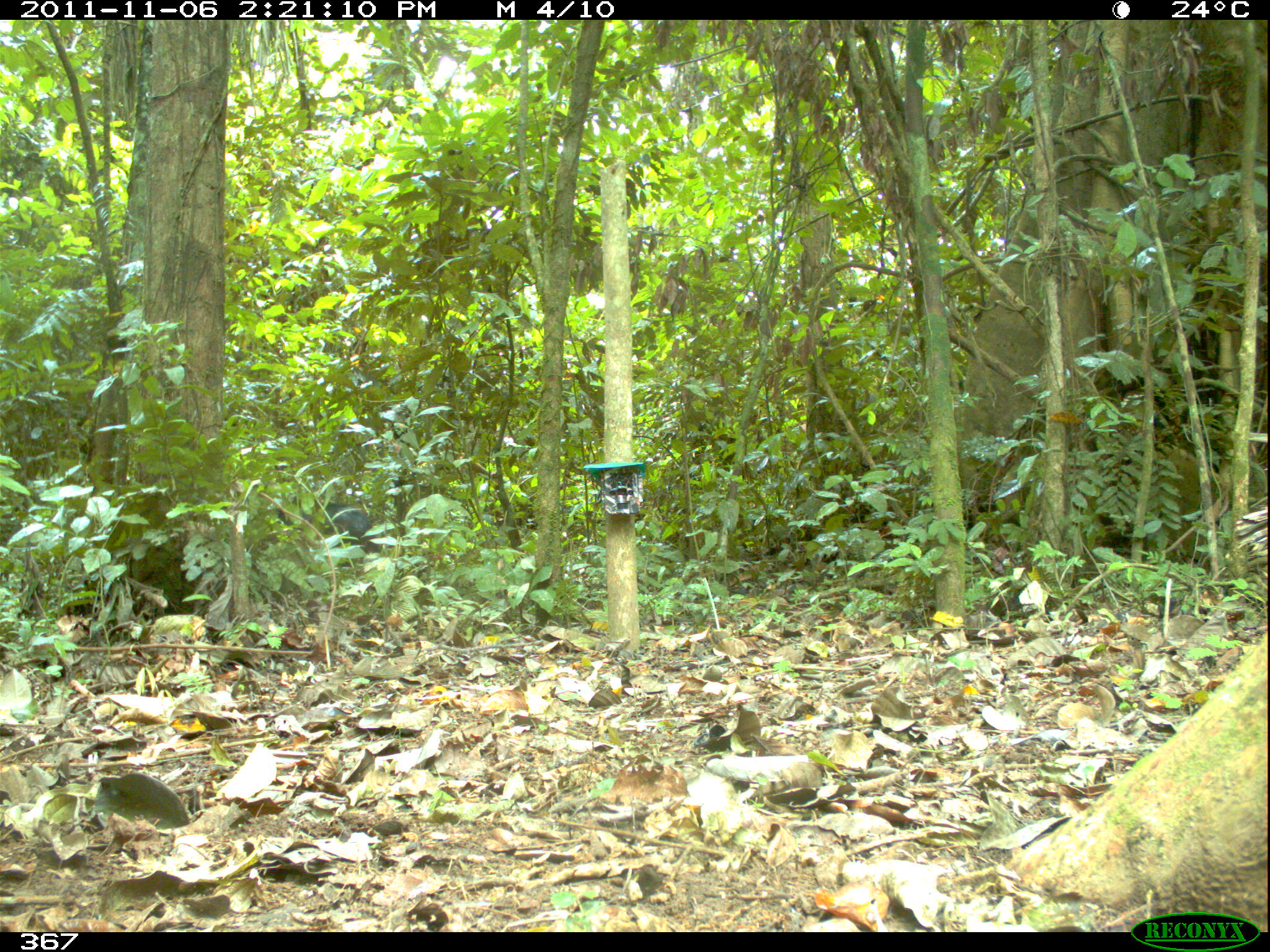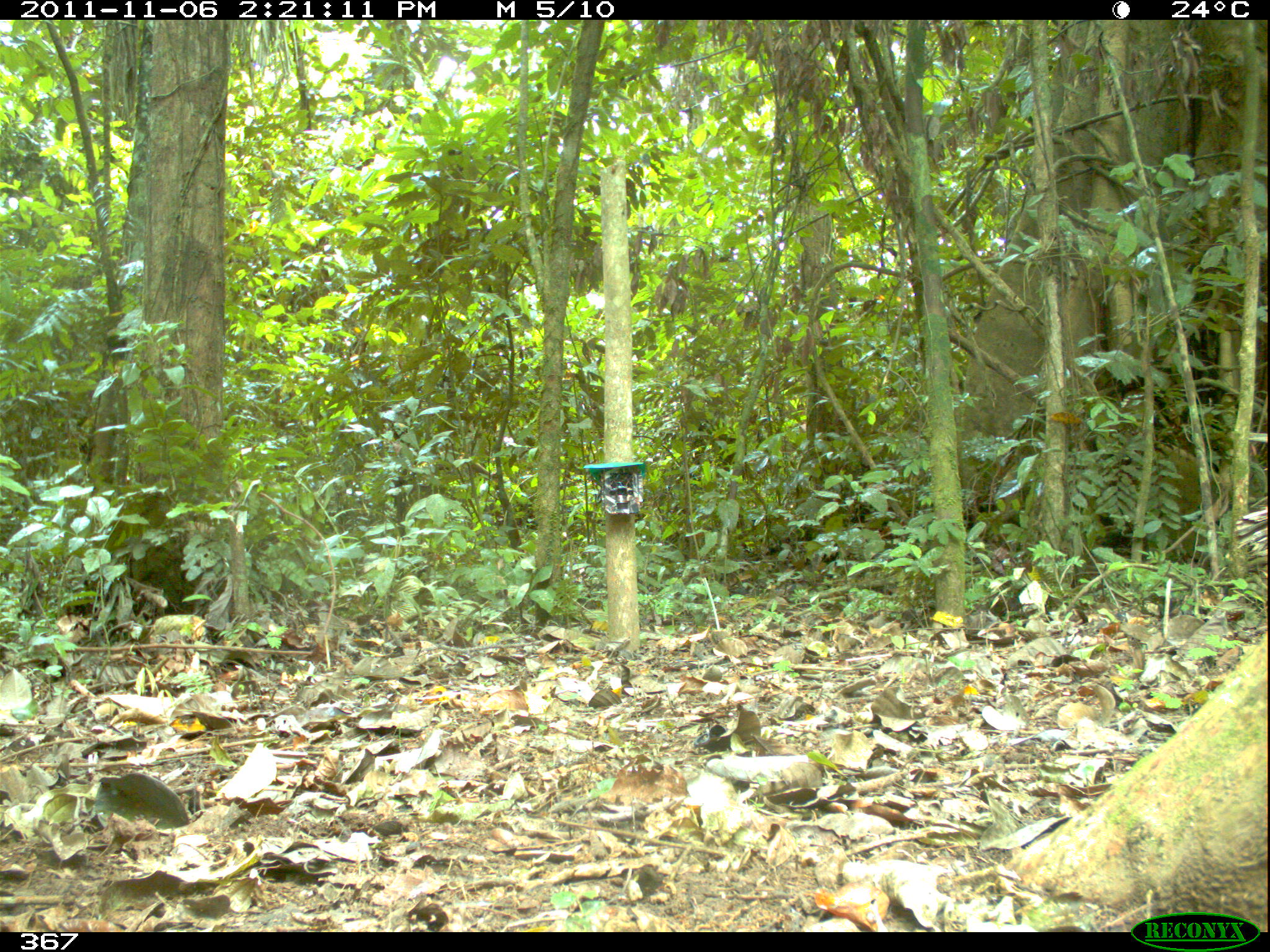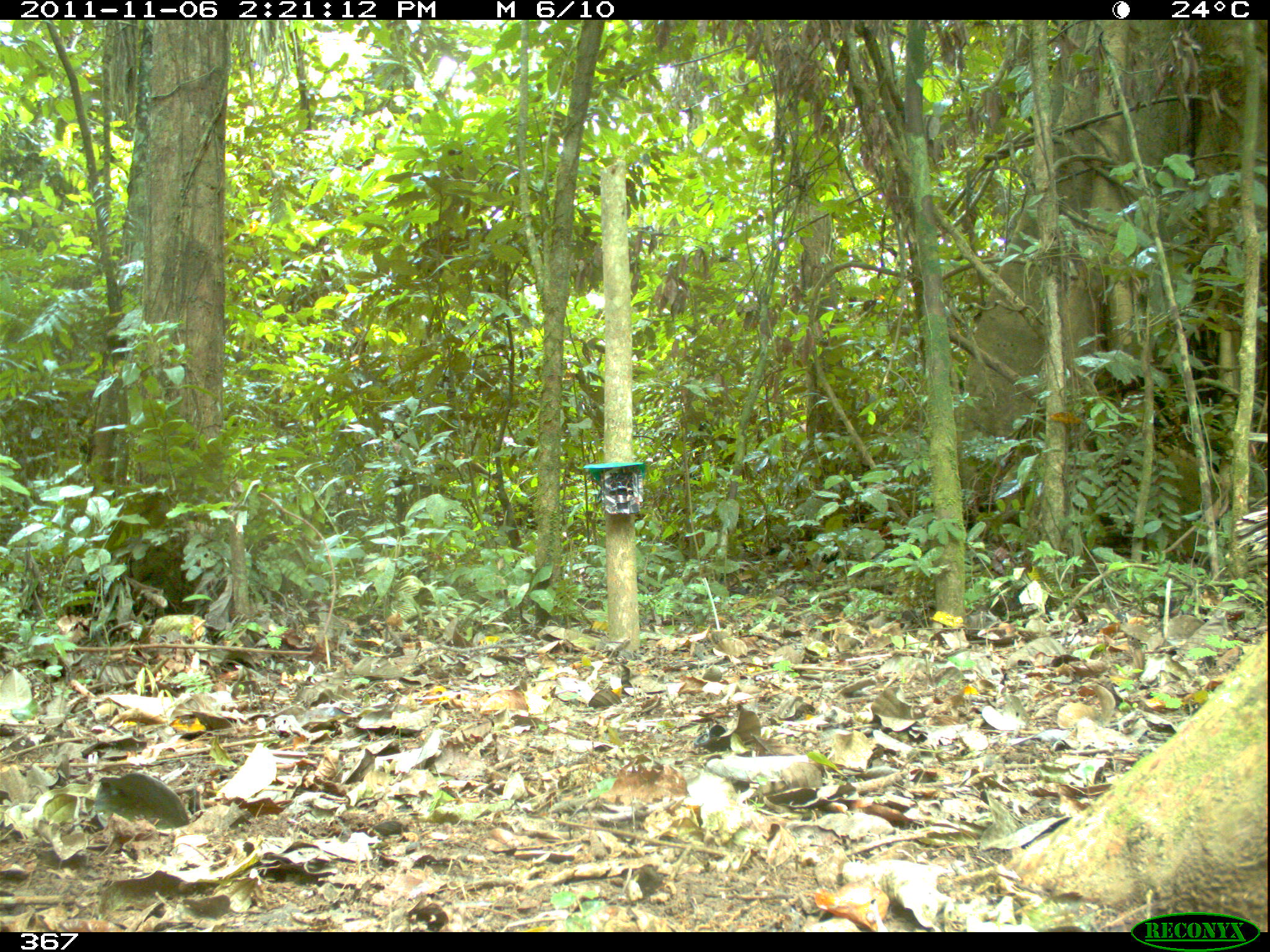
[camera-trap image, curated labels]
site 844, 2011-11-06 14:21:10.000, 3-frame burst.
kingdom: Animalia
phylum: Chordata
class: Mammalia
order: Artiodactyla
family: Tayassuidae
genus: Tayassu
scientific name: Tayassu pecari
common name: white-lipped peccary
Tayassu pecari (white-lipped peccary).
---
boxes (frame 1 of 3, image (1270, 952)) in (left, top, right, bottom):
tayassu pecari: (274, 500, 381, 567)